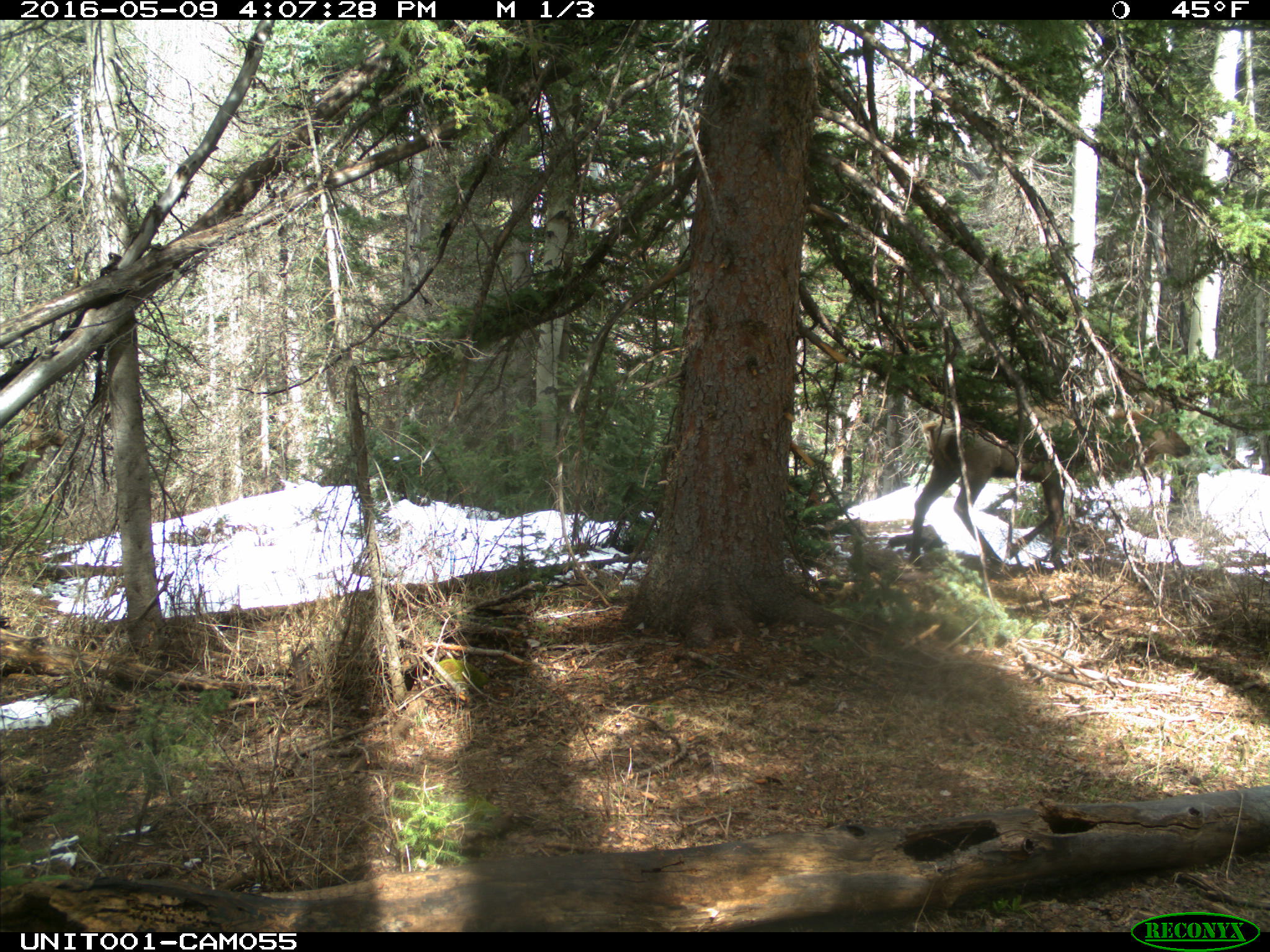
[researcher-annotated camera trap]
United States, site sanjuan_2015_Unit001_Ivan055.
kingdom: Animalia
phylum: Chordata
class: Mammalia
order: Artiodactyla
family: Cervidae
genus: Cervus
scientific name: Cervus elaphus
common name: red deer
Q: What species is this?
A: Cervus elaphus (red deer).